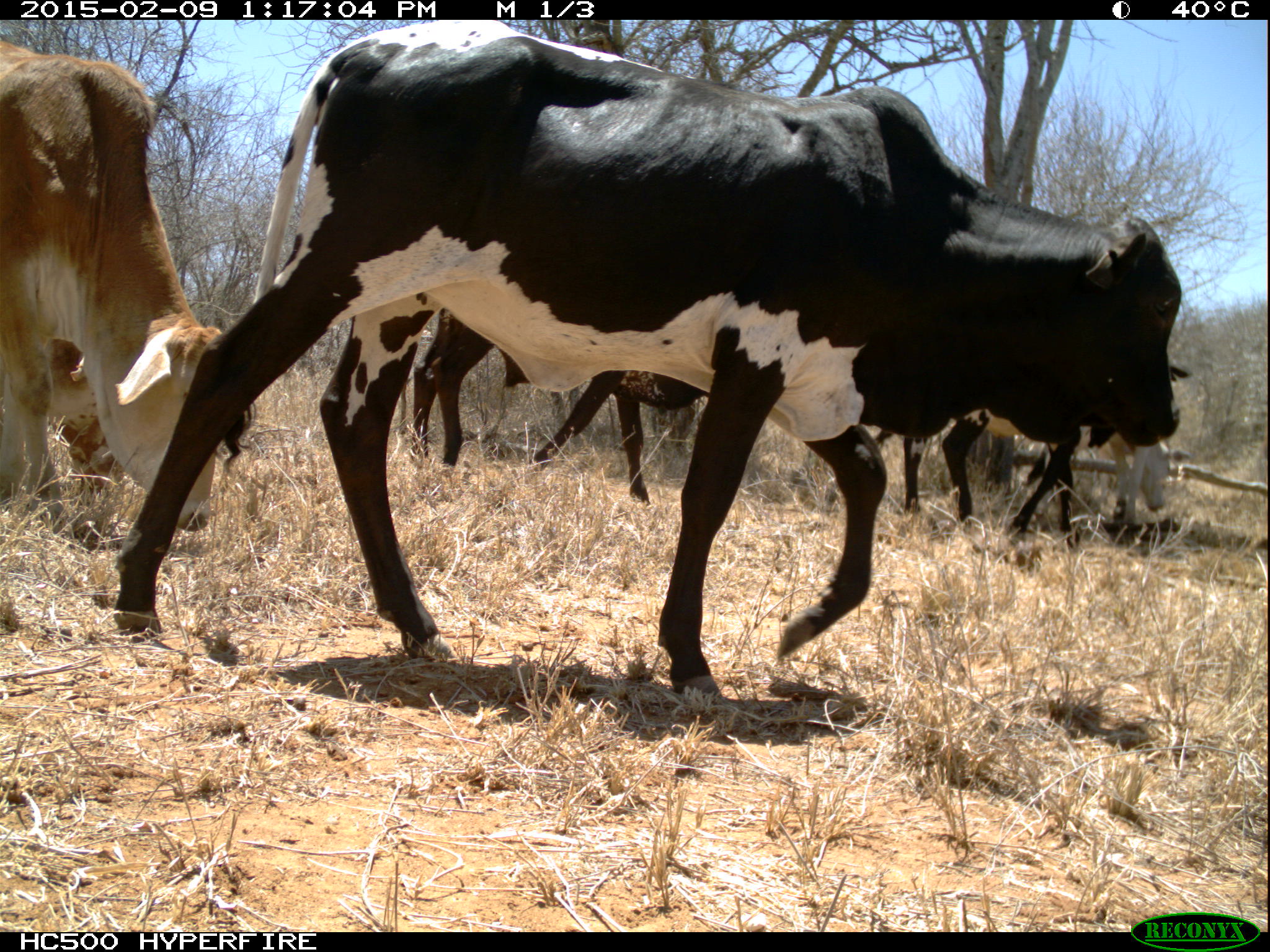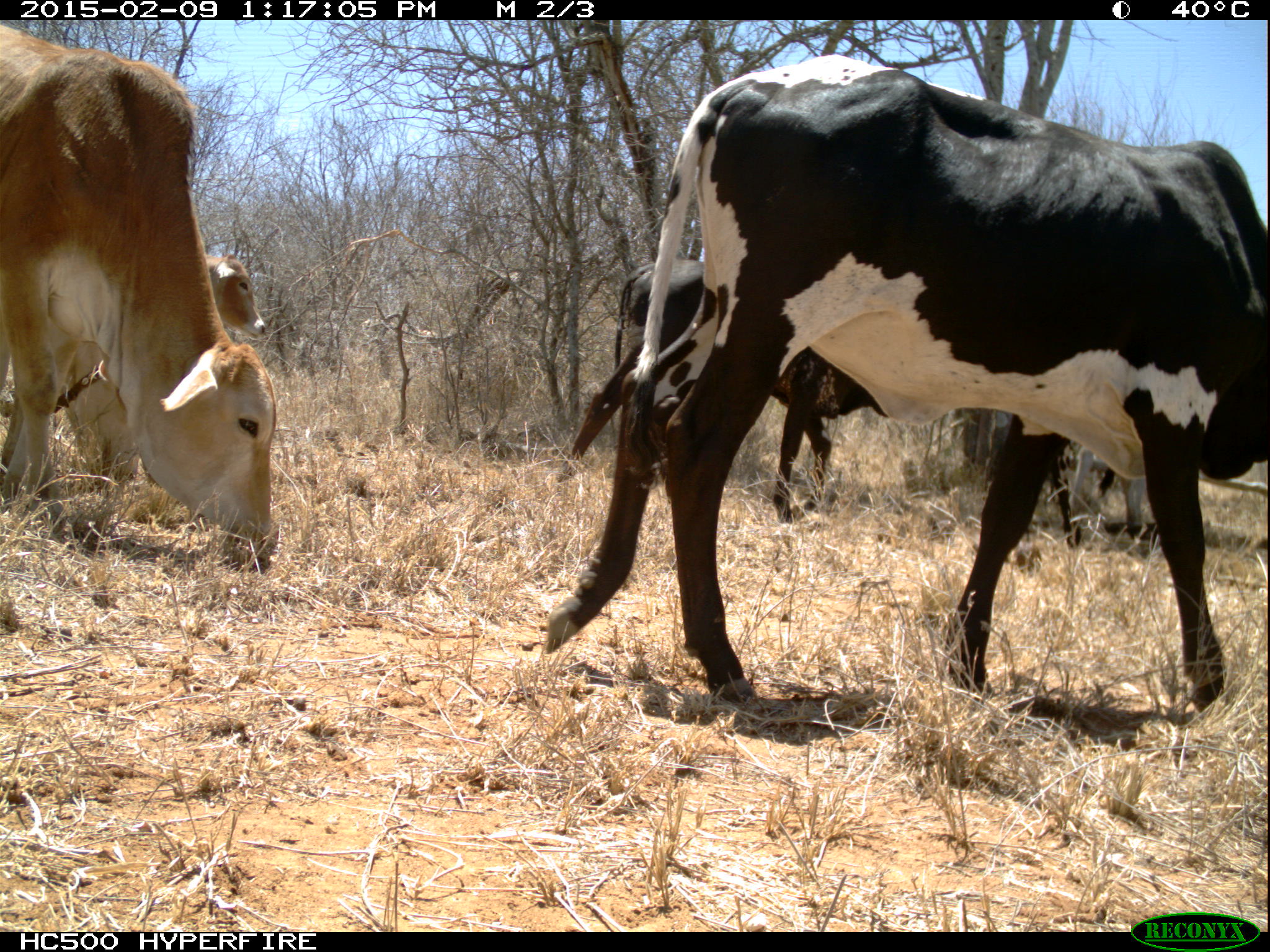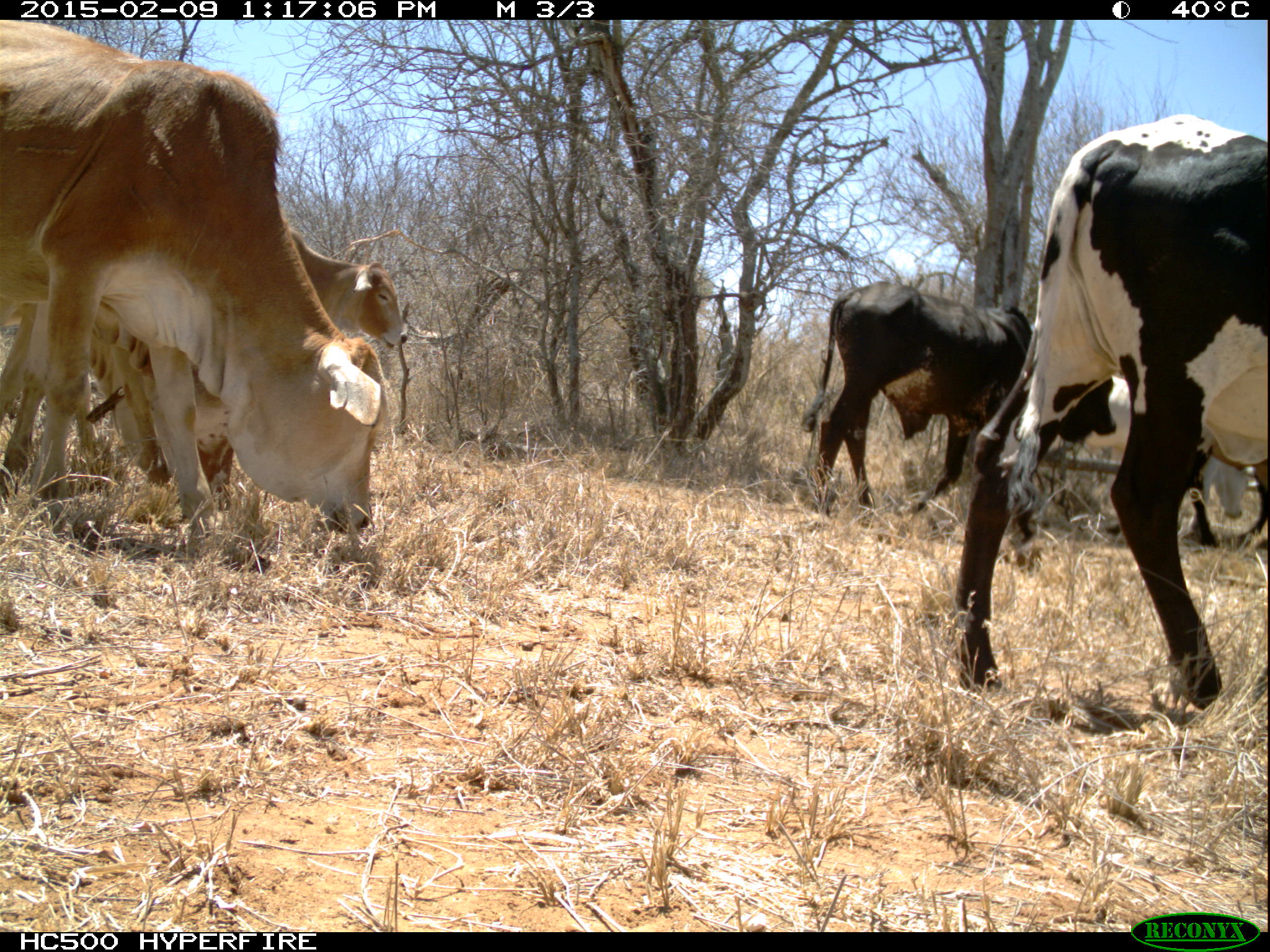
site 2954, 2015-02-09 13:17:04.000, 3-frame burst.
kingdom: Animalia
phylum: Chordata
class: Mammalia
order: Artiodactyla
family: Bovidae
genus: Bos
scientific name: Bos taurus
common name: domestic cattle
Bos taurus (domestic cattle), count 8.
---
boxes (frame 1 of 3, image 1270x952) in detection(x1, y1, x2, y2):
bos taurus: detection(113, 16, 1179, 704); detection(0, 35, 217, 531); detection(412, 306, 707, 507); detection(871, 412, 1098, 536); detection(41, 340, 120, 511); detection(1073, 428, 1170, 537)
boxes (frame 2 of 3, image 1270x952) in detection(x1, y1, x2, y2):
bos taurus: detection(538, 53, 1263, 702); detection(0, 19, 277, 564); detection(555, 258, 884, 519); detection(4, 341, 142, 495); detection(1072, 412, 1150, 549); detection(207, 253, 266, 338)